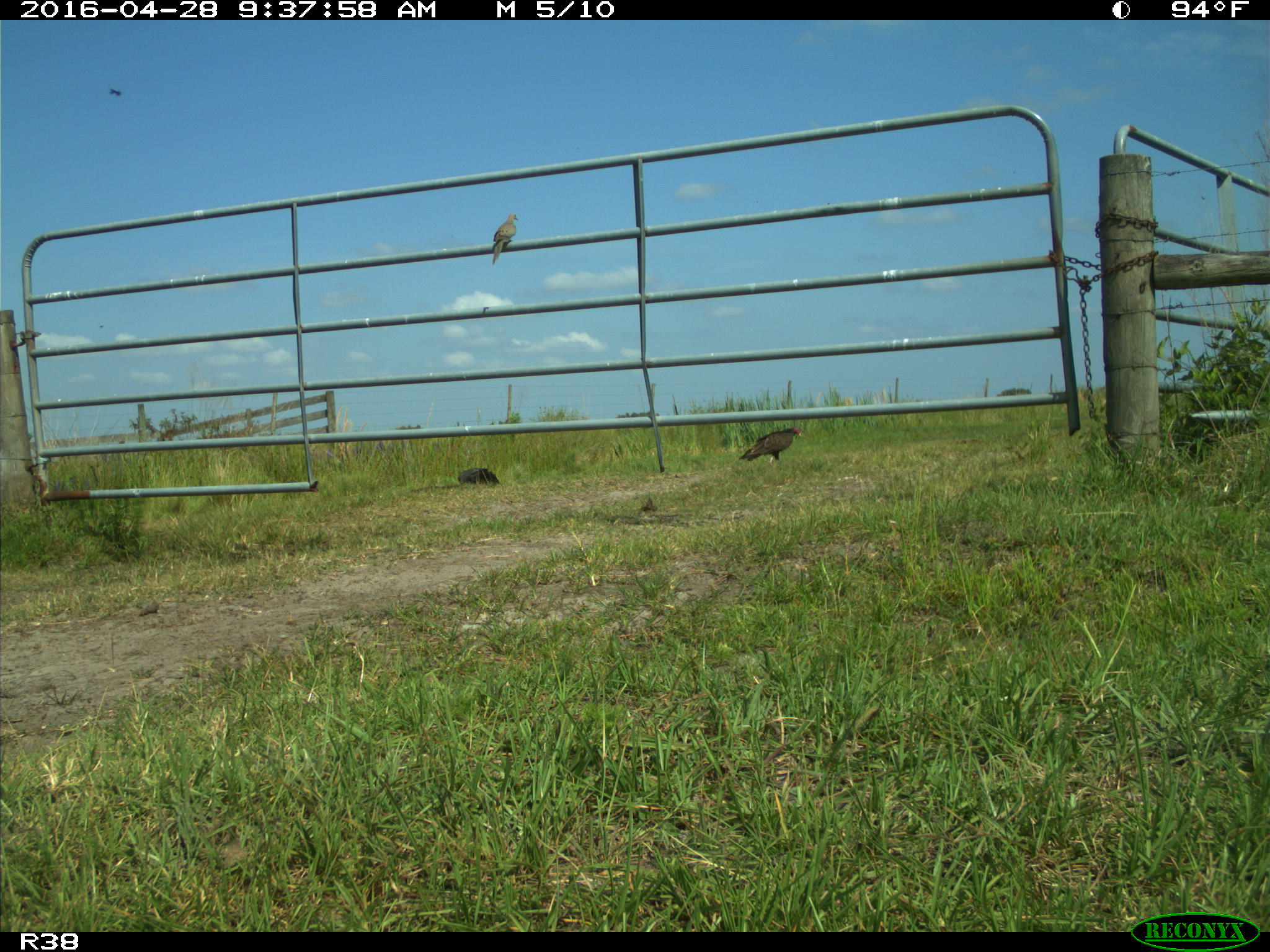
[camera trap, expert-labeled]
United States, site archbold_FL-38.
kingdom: Animalia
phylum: Chordata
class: Aves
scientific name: Aves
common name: birds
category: unidentified bird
Unidentified bird (birds) (Aves).